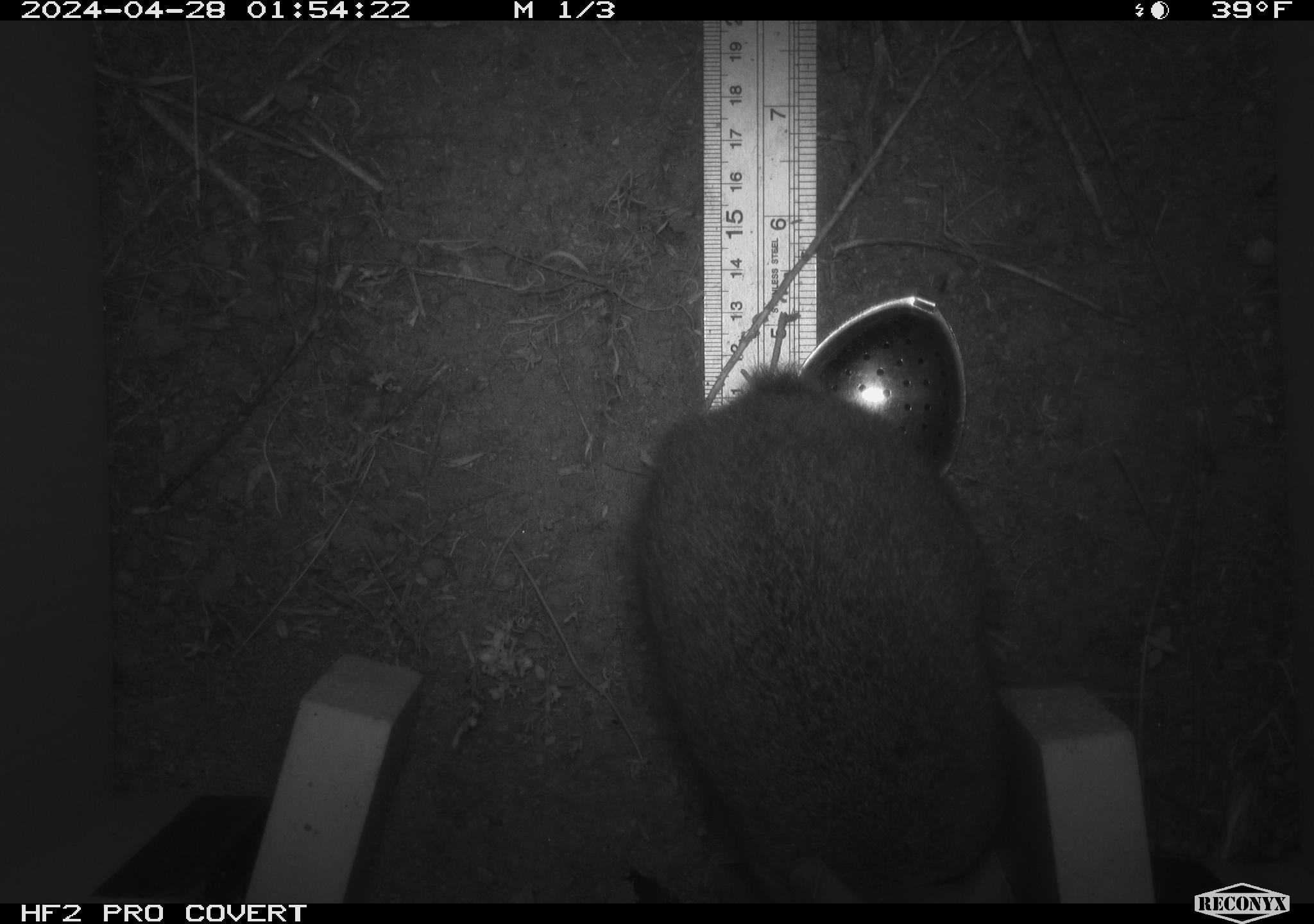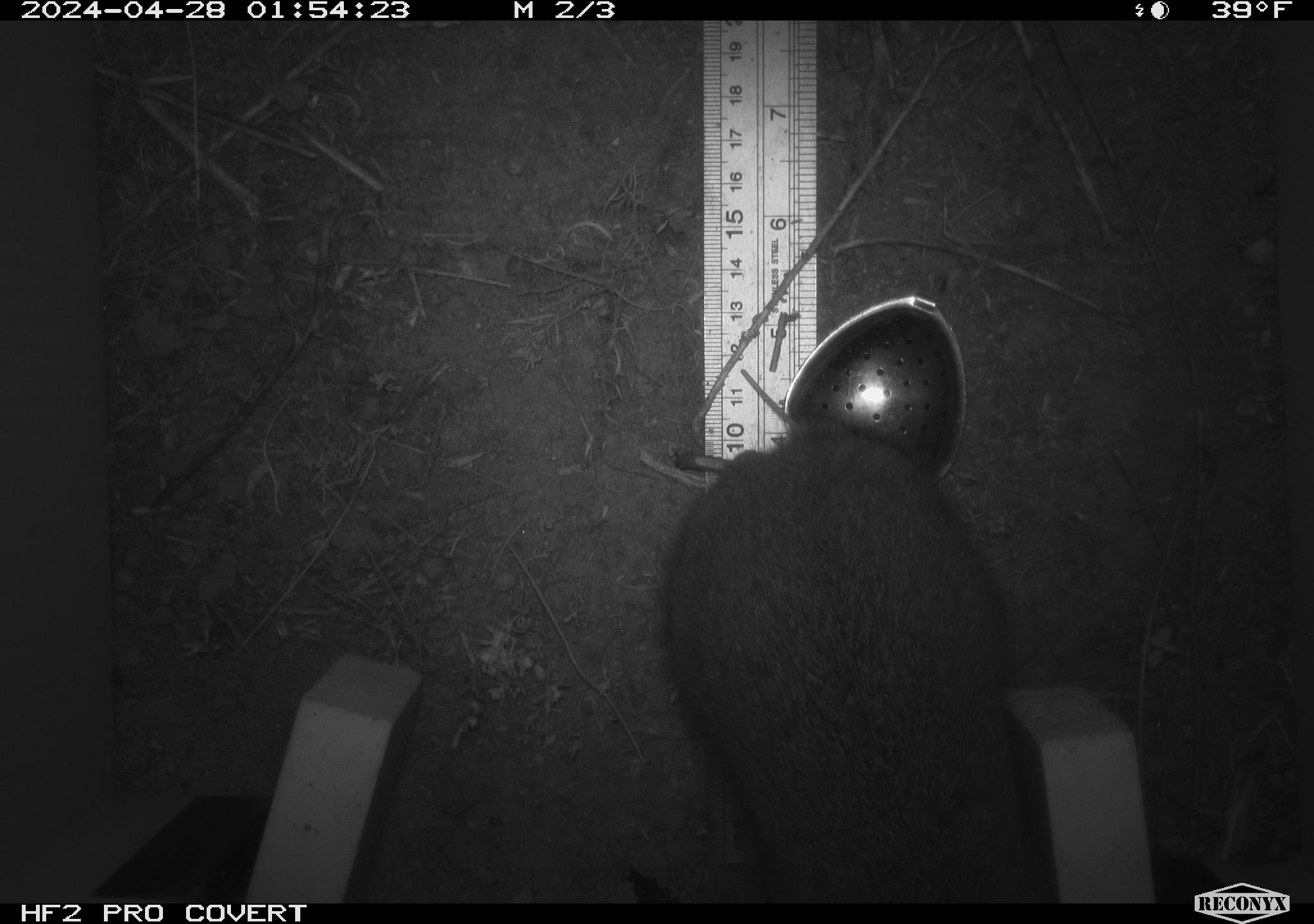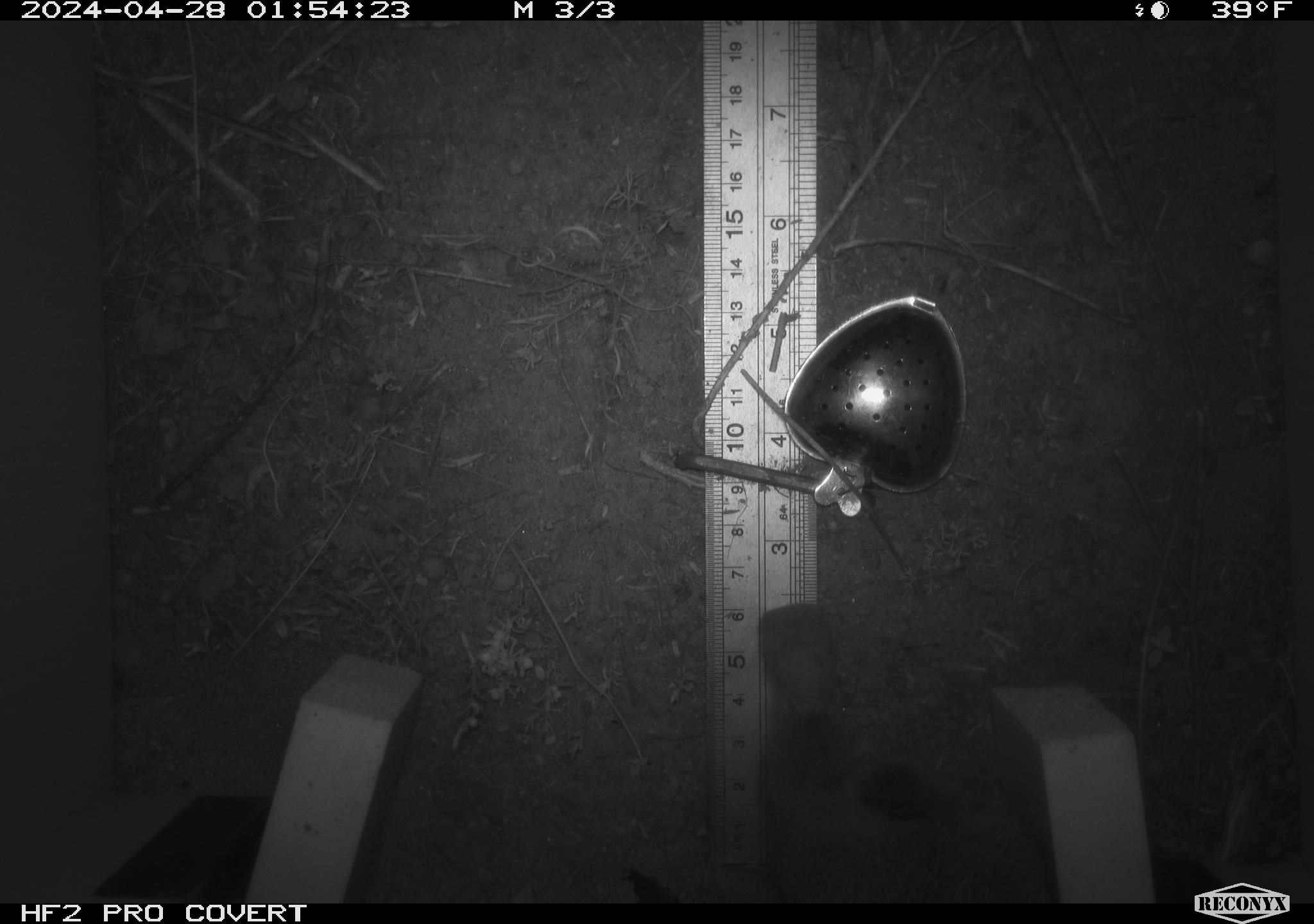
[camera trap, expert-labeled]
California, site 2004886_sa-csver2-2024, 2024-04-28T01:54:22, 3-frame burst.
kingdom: Animalia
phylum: Chordata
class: Mammalia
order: Lagomorpha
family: Leporidae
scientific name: Leporidae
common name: rabbit or hare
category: rabbit and hare family